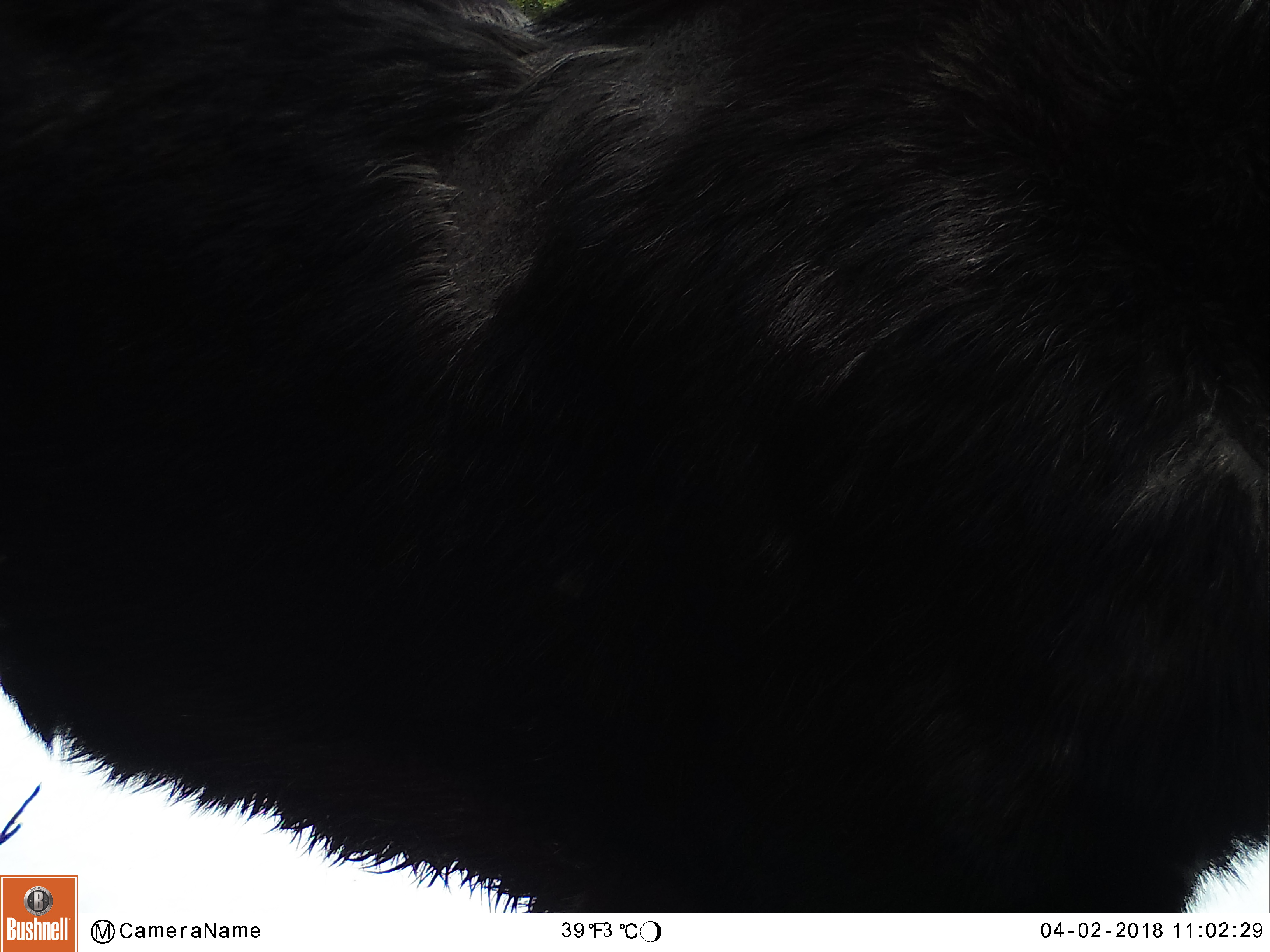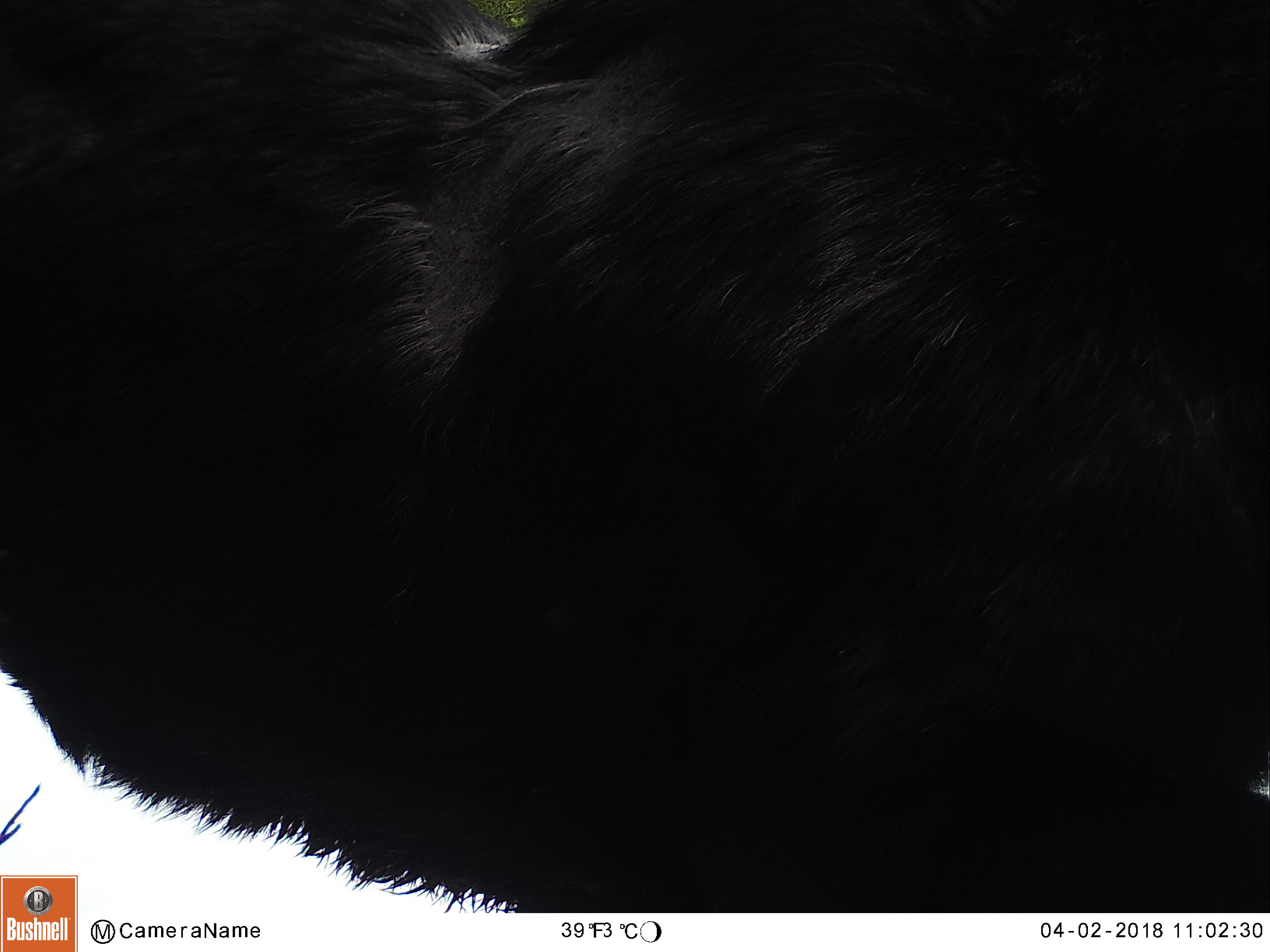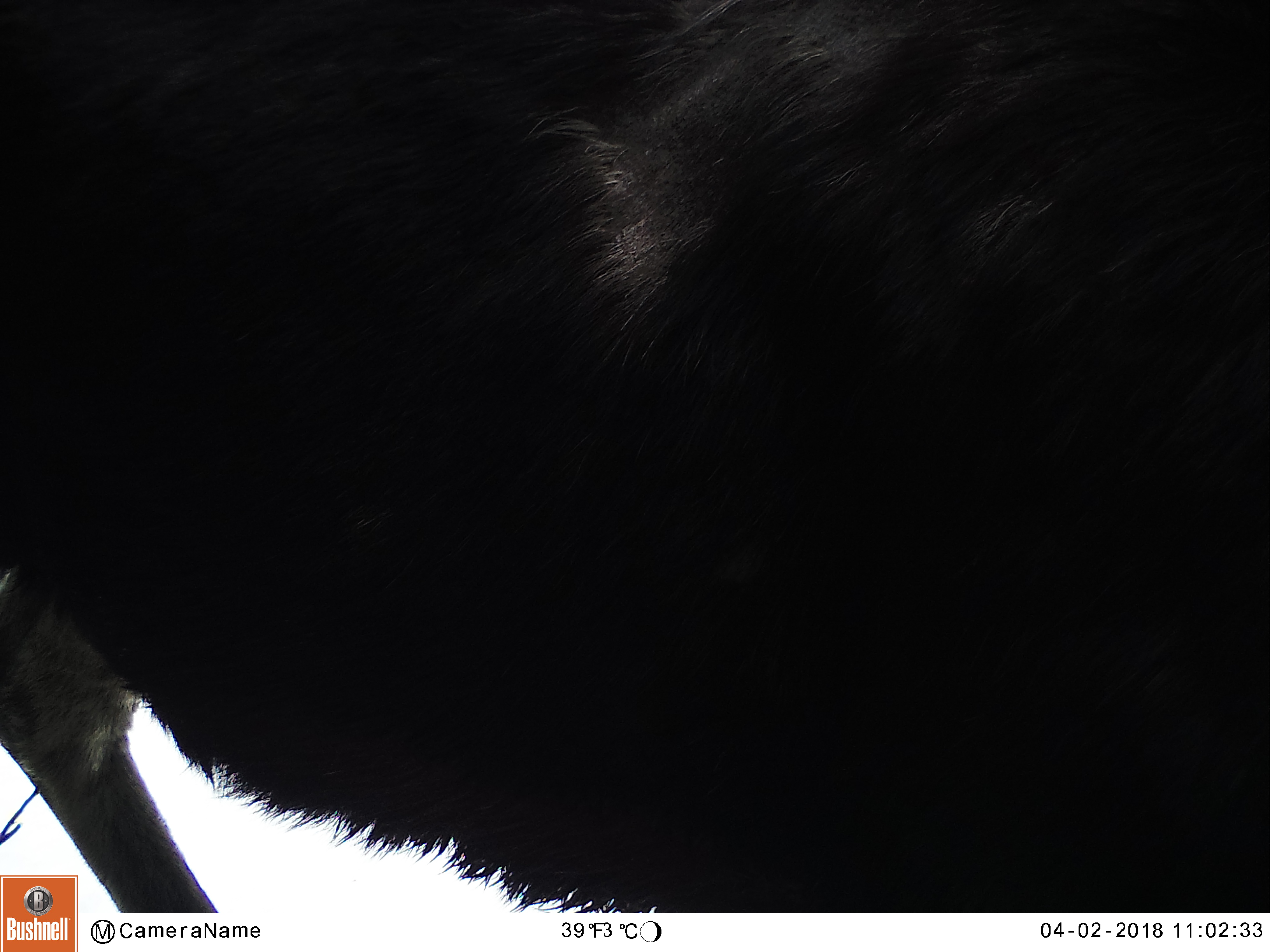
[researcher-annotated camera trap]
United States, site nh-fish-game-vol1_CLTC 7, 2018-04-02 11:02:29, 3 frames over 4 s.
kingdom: Animalia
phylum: Chordata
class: Mammalia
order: Artiodactyla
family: Cervidae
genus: Alces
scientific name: Alces alces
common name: moose